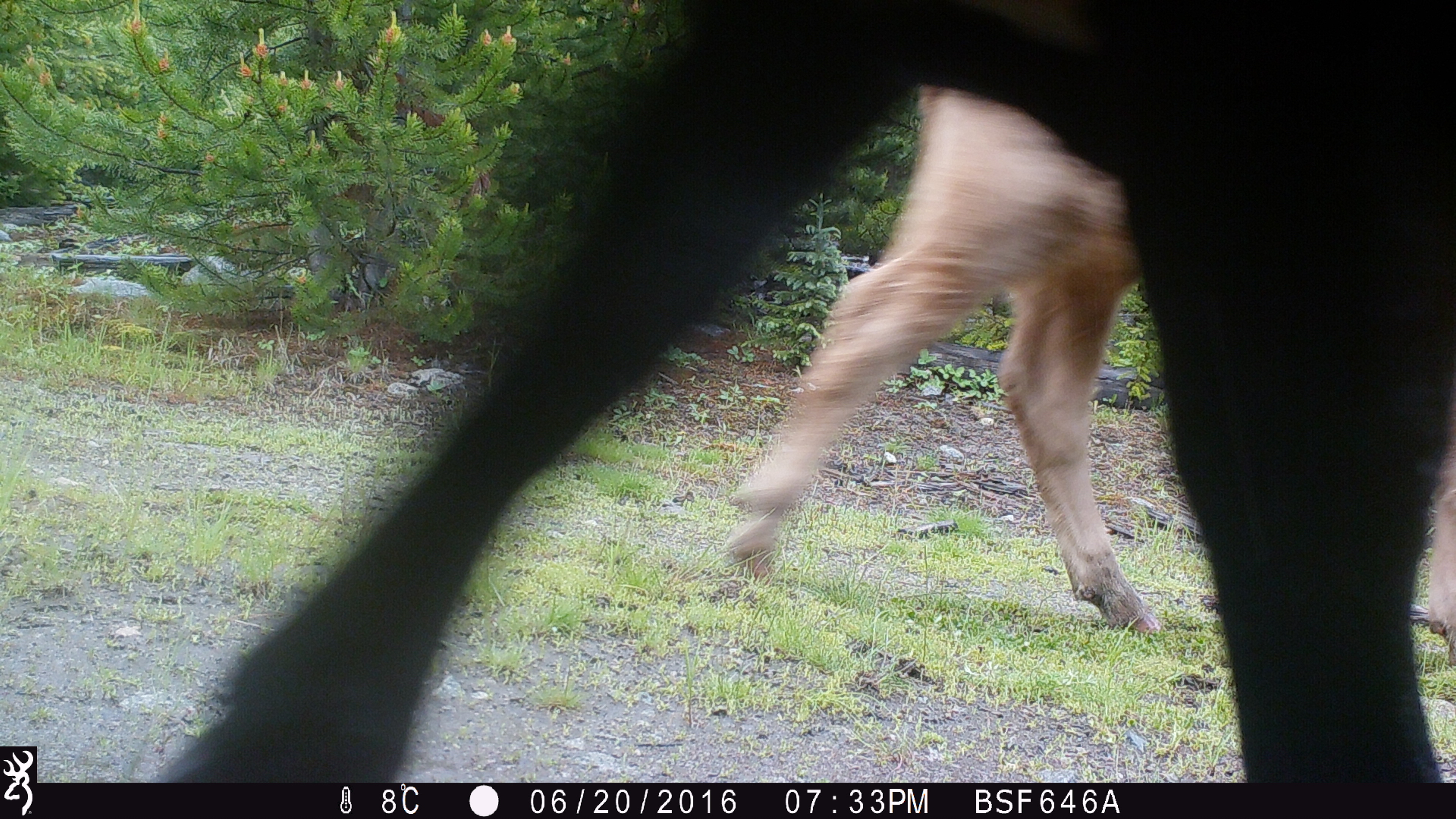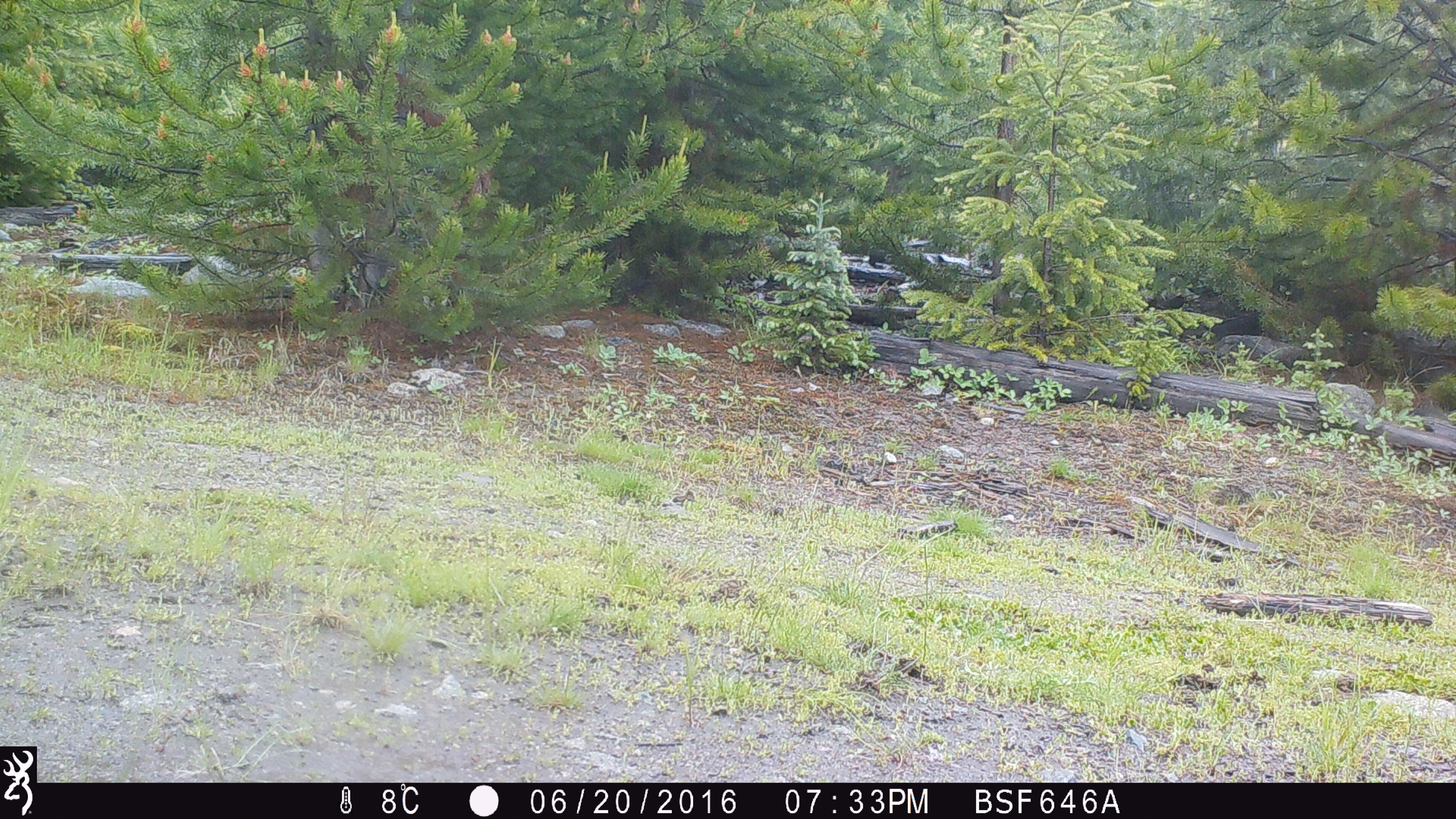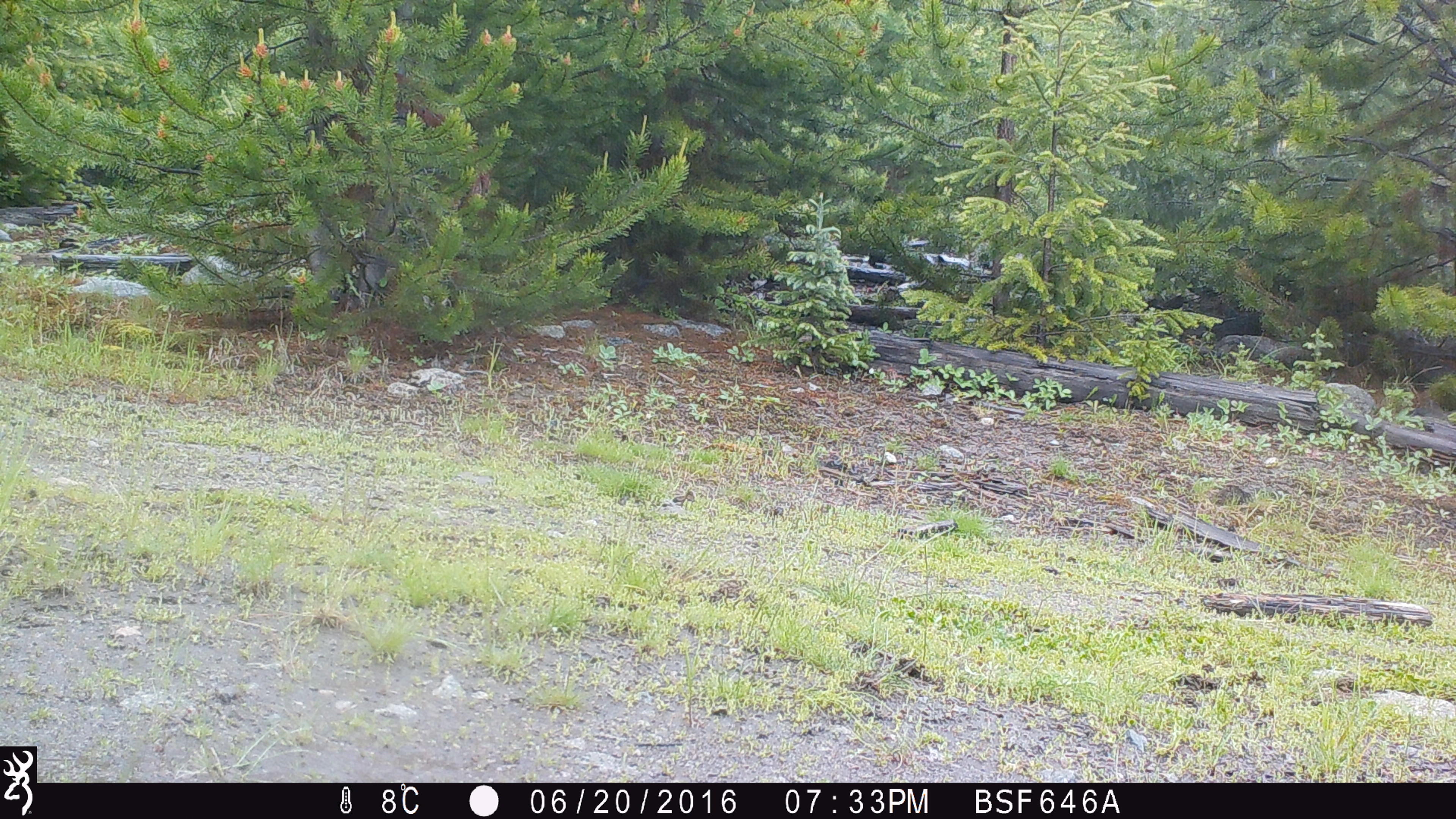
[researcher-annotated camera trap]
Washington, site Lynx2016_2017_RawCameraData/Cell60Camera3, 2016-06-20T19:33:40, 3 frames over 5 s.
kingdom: Animalia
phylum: Chordata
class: Mammalia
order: Artiodactyla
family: Bovidae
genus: Bos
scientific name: Bos taurus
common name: domestic cattle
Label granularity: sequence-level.